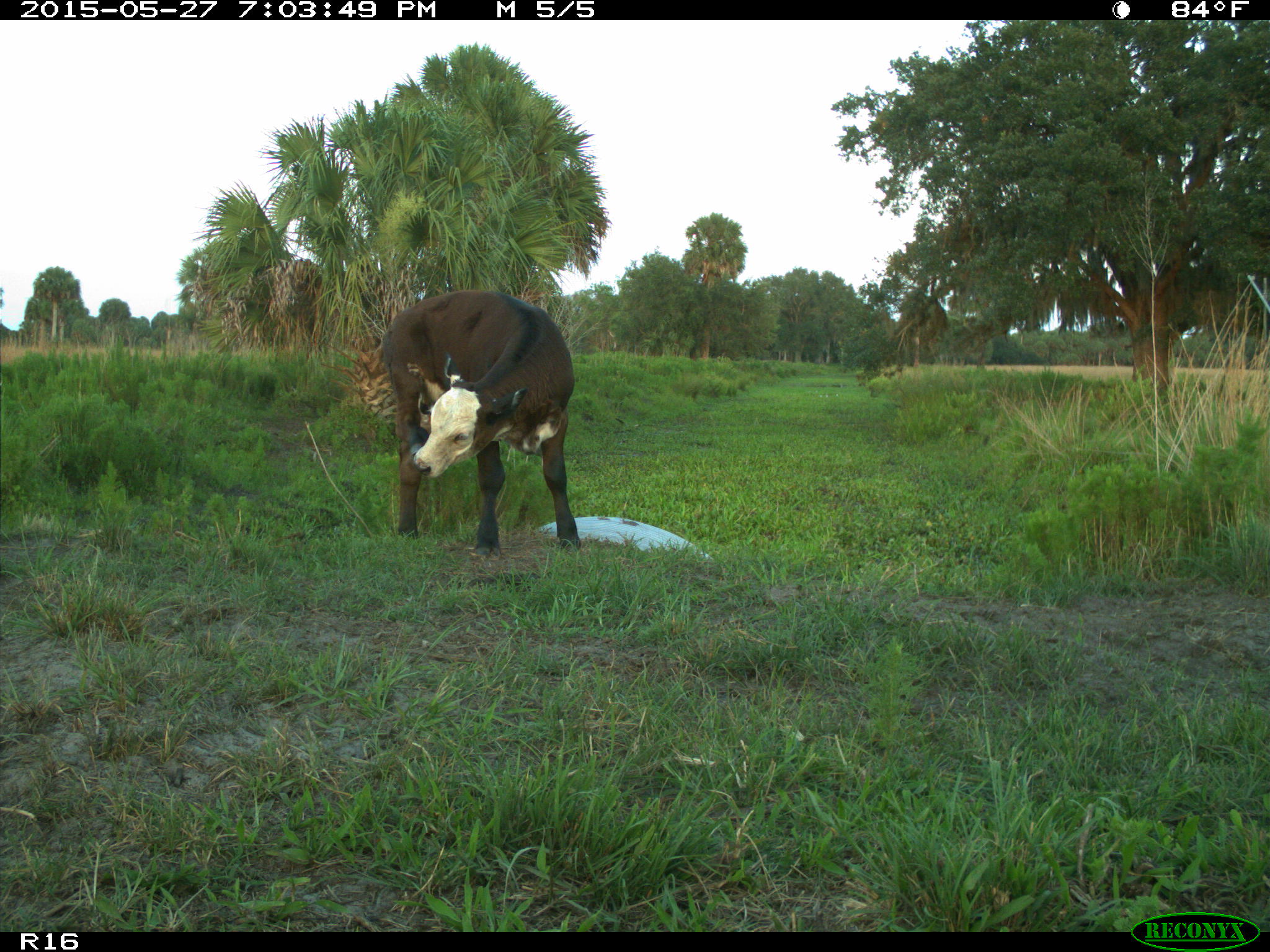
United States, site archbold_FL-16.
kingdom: Animalia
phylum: Chordata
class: Mammalia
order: Artiodactyla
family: Bovidae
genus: Bos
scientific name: Bos taurus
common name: domestic cow